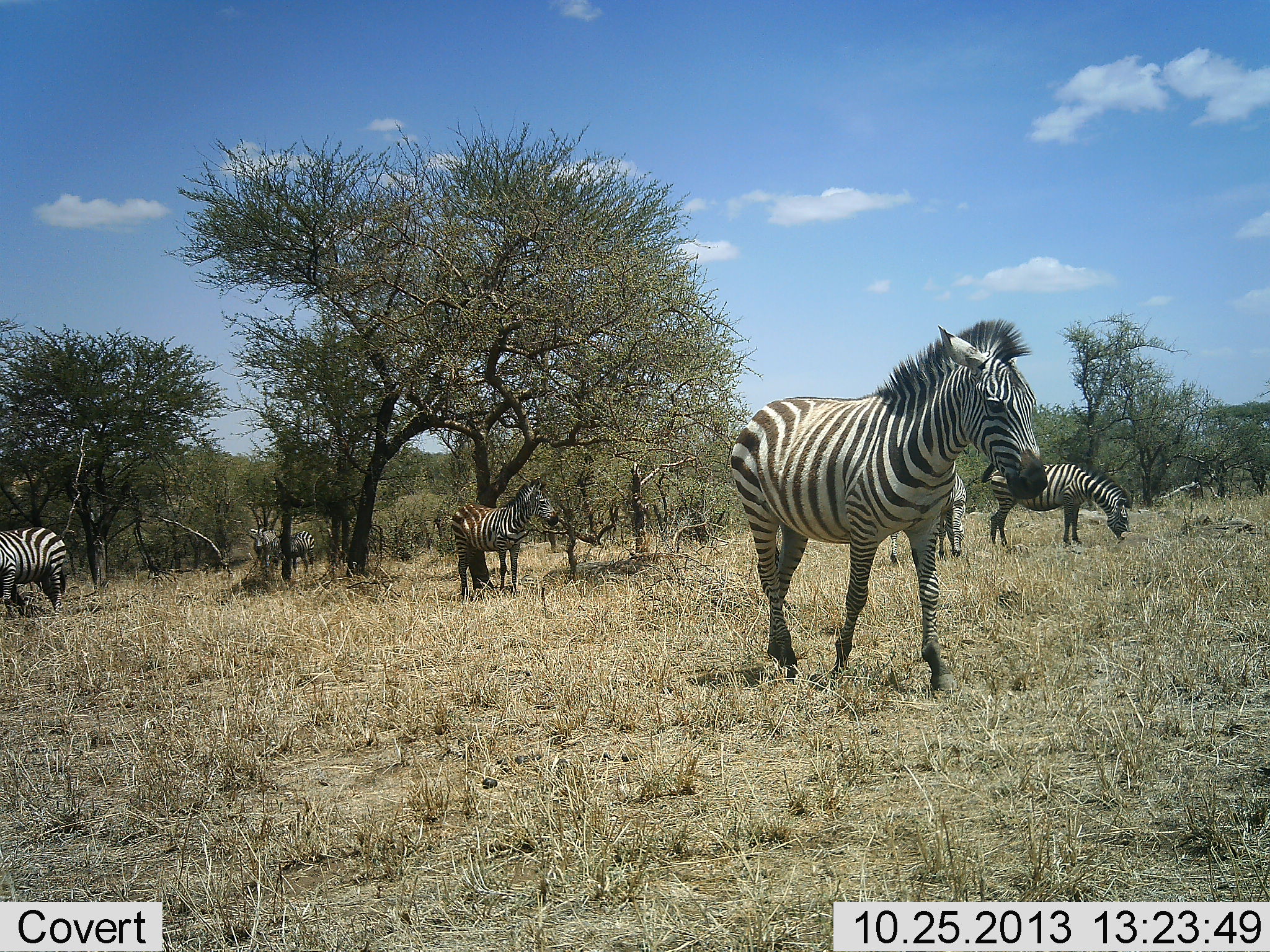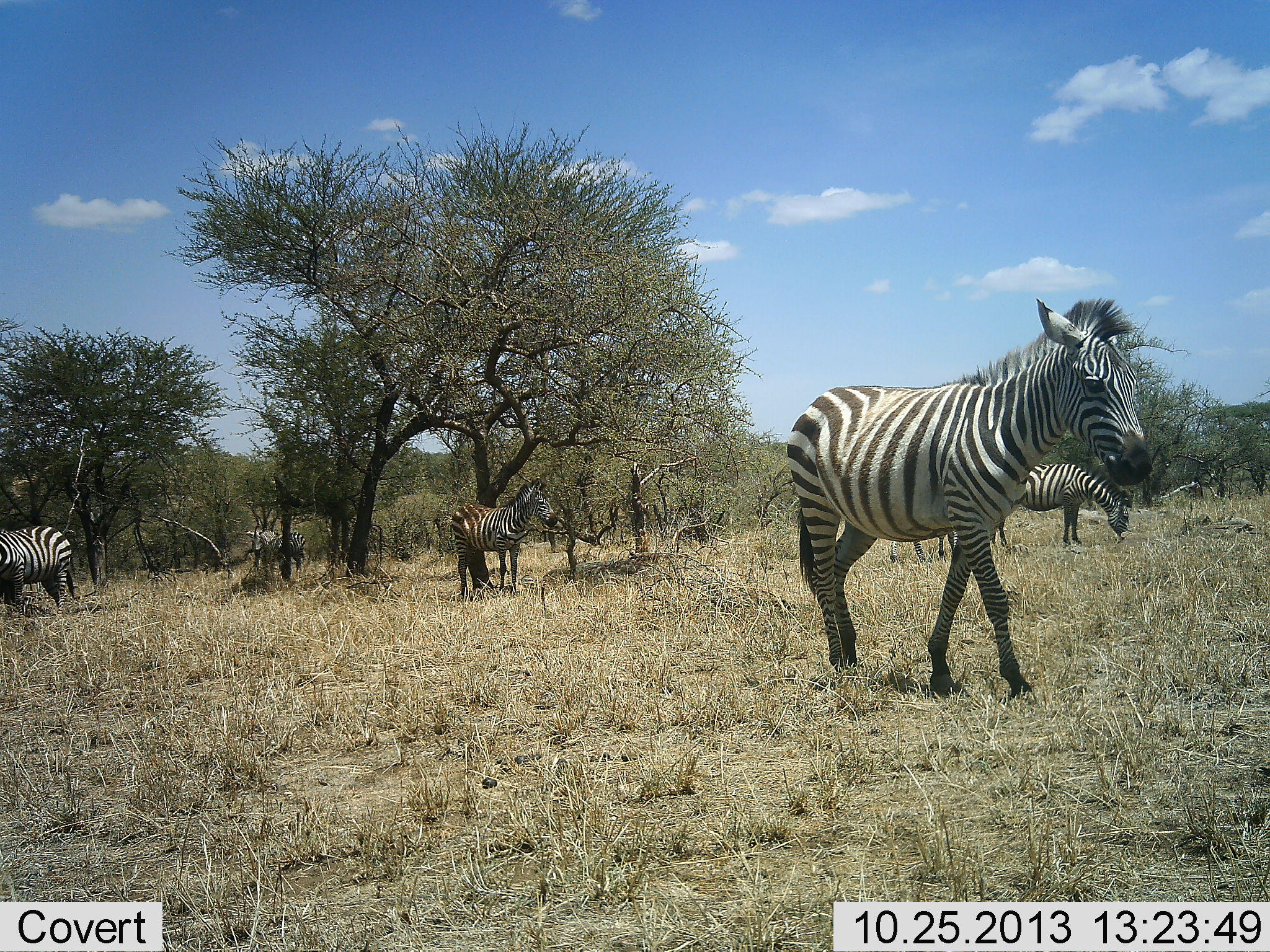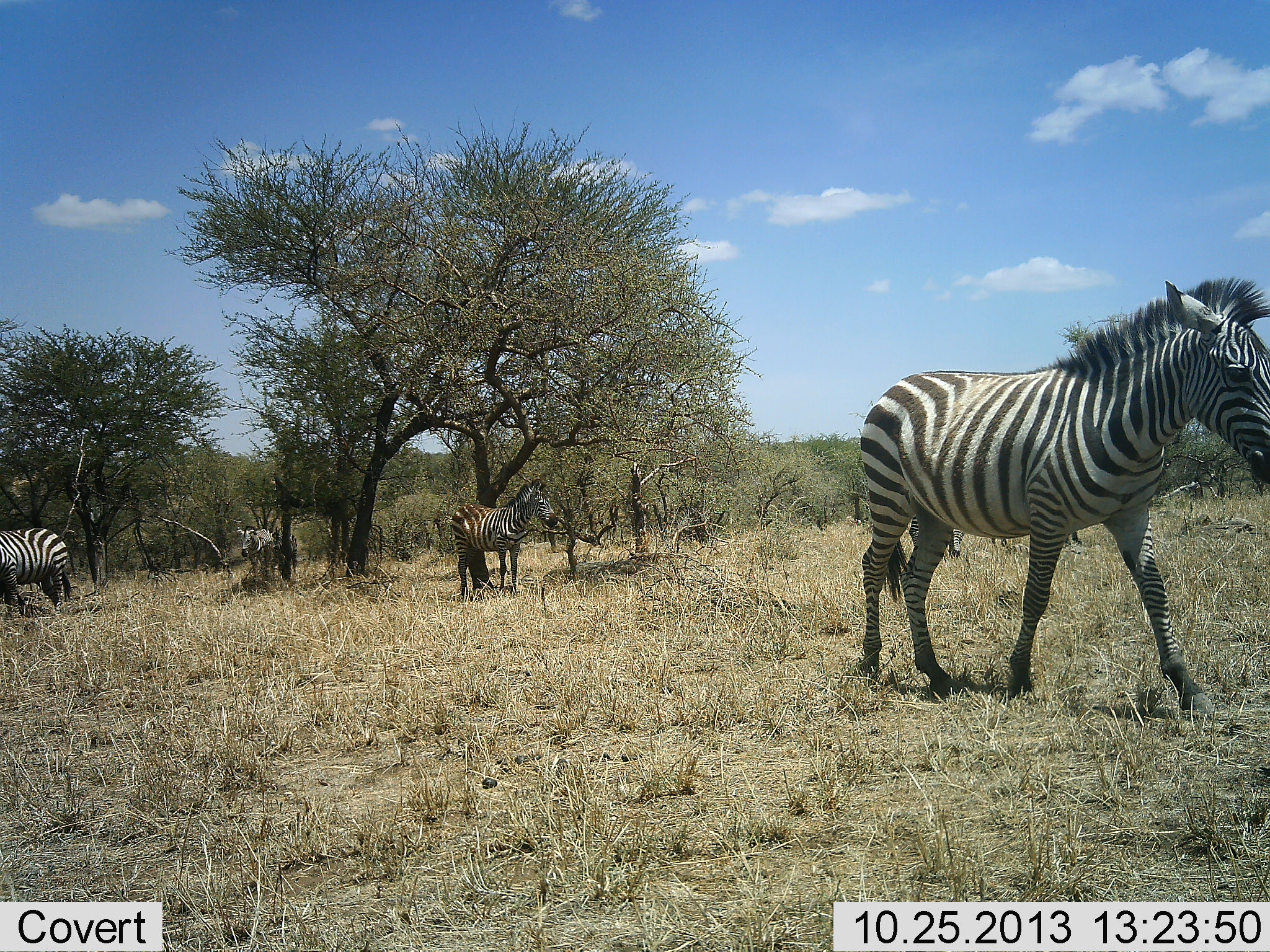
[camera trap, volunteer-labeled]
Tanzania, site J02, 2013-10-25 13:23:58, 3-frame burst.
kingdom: Animalia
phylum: Chordata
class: Mammalia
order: Perissodactyla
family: Equidae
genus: Equus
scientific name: Equus quagga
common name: plains zebra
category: zebra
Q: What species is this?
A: Zebra (plains zebra) (Equus quagga).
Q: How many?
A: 6.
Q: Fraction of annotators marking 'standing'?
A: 84%.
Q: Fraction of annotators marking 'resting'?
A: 20%.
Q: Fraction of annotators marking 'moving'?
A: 68%.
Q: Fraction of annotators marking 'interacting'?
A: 0%.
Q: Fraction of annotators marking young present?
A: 8%.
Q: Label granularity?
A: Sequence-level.